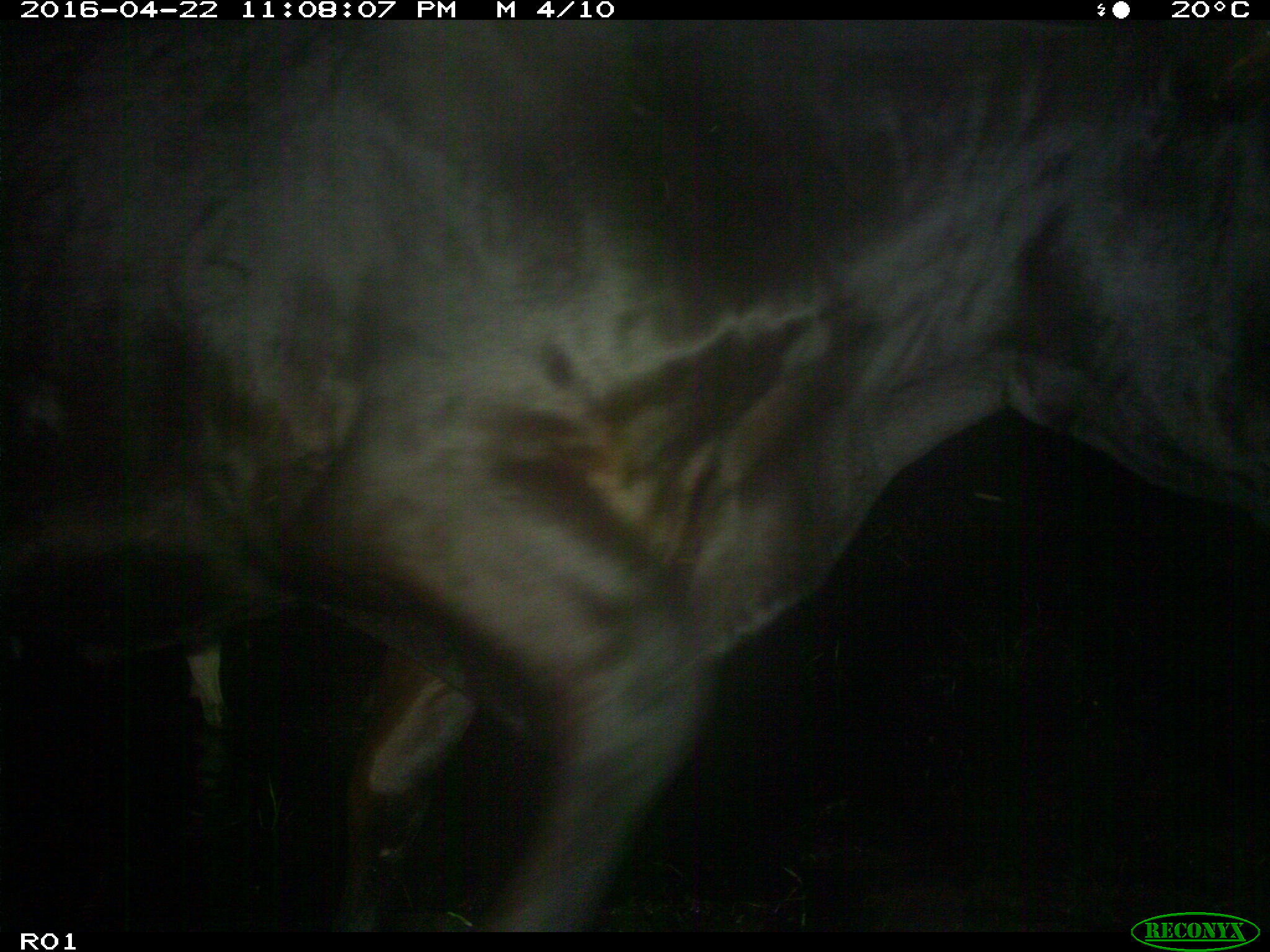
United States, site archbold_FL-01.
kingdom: Animalia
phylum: Chordata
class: Mammalia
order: Artiodactyla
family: Bovidae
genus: Bos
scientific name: Bos taurus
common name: domestic cow